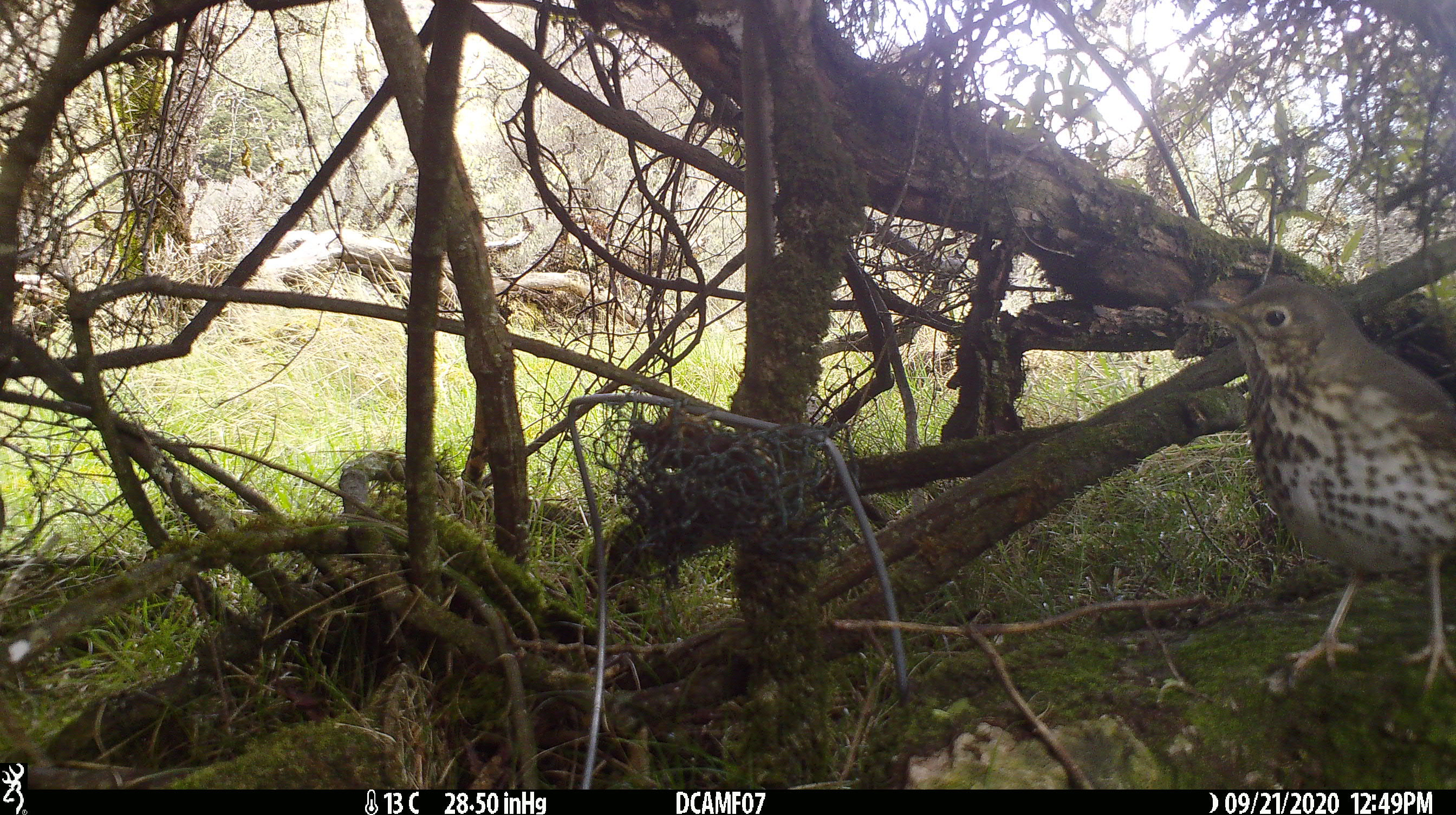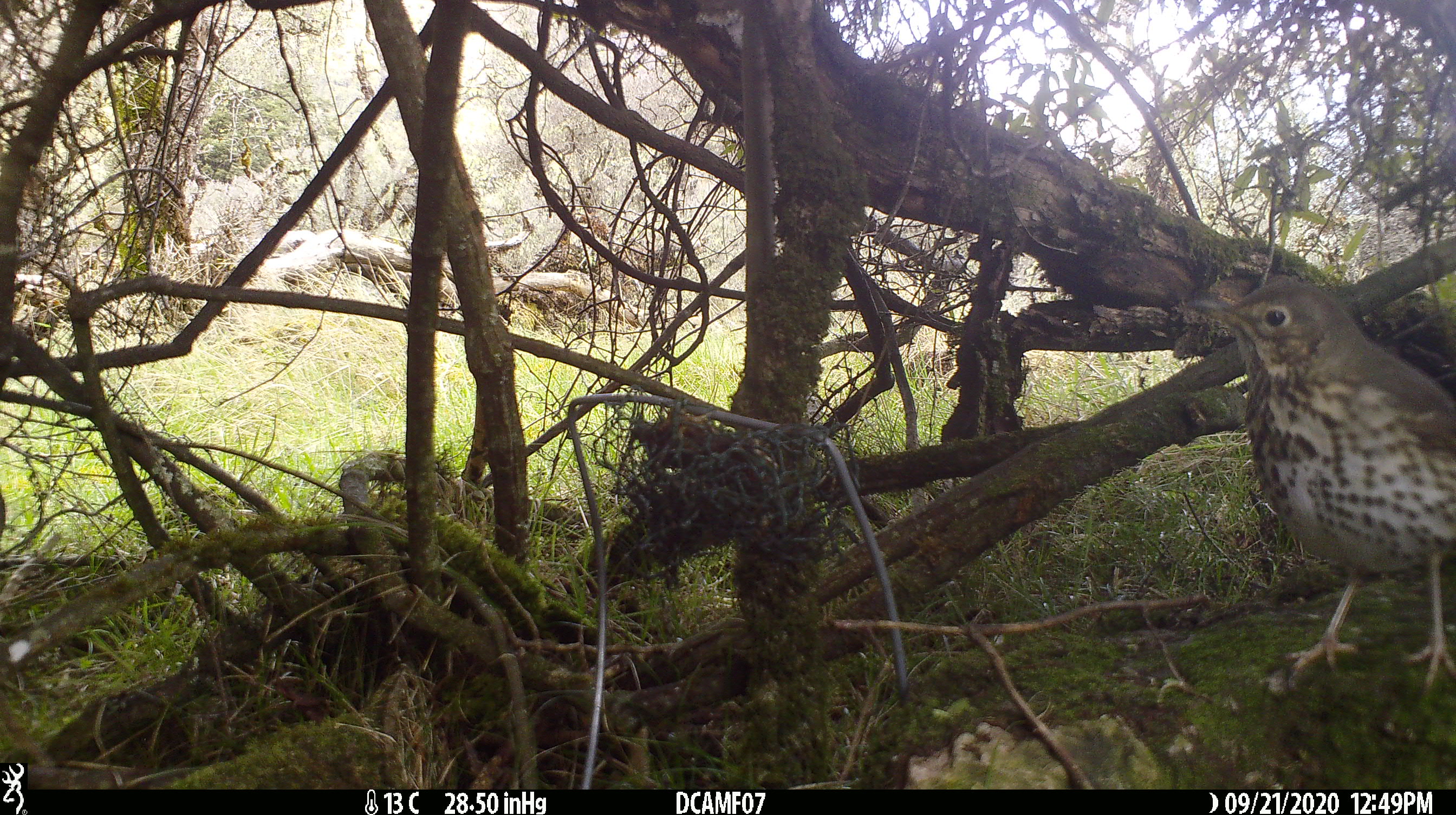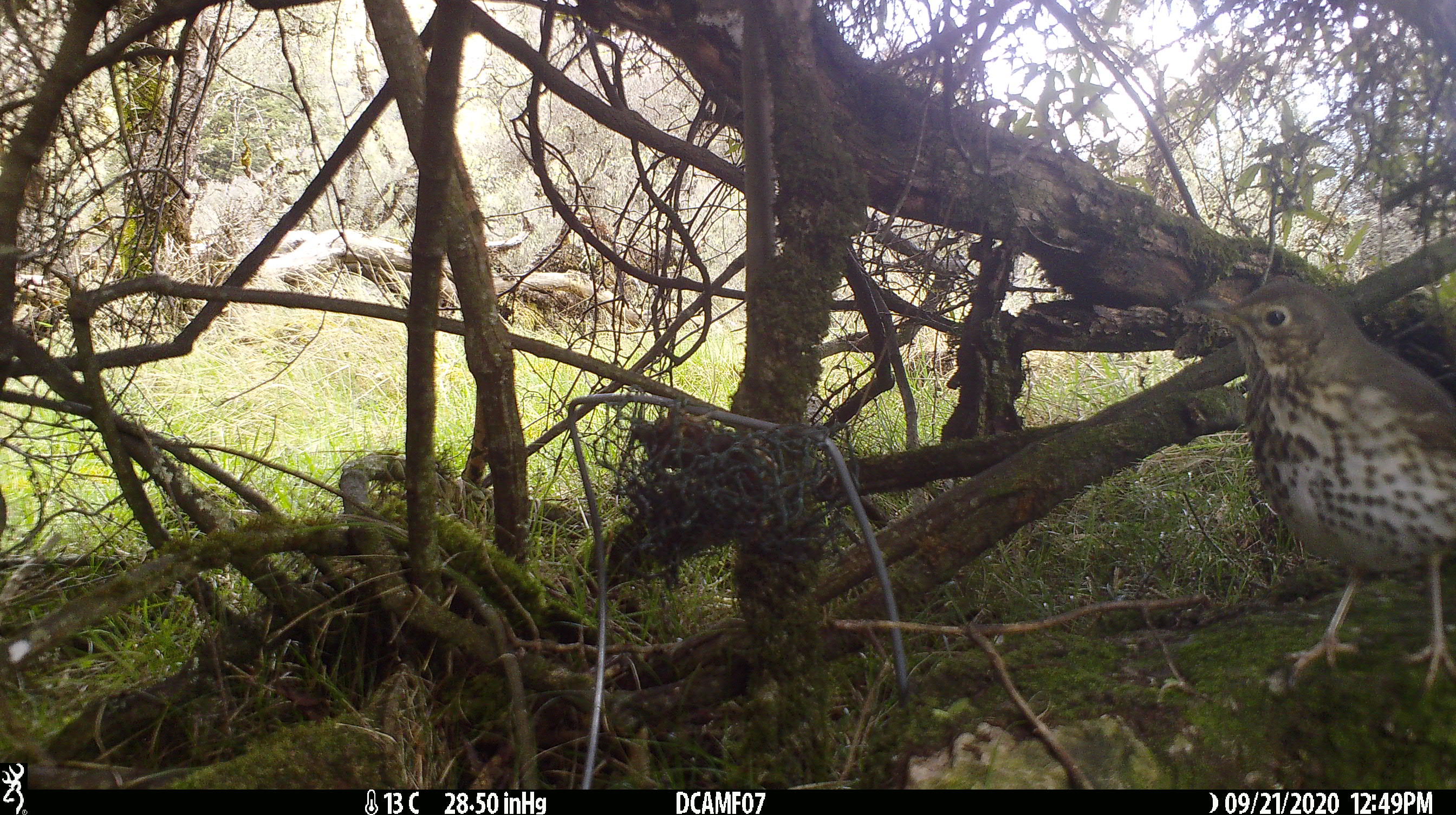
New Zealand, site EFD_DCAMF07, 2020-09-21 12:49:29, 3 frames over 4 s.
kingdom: Animalia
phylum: Chordata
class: Aves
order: Passeriformes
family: Turdidae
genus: Turdus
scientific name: Turdus philomelos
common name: song thrush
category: thrush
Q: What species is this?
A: Thrush (song thrush) (Turdus philomelos).